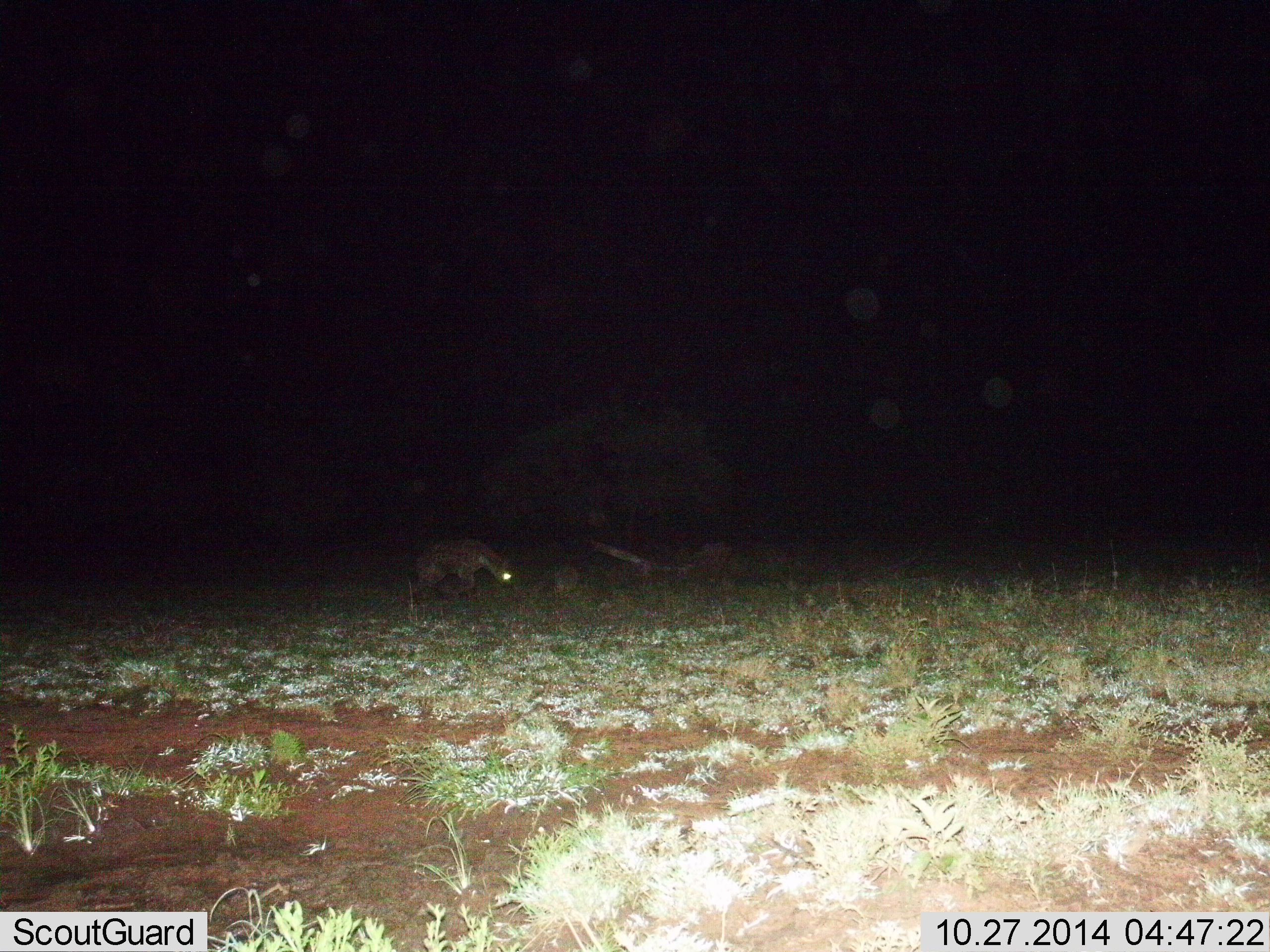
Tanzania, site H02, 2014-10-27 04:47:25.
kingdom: Animalia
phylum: Chordata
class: Mammalia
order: Carnivora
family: Hyaenidae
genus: Crocuta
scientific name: Crocuta crocuta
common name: spotted hyena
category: hyenaspotted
Hyenaspotted (spotted hyena) (Crocuta crocuta), count 1. Behavior (volunteer vote fractions): standing 30%, resting 10%, moving 60%, interacting 0%. Young present (vote fraction): 0%. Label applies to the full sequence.